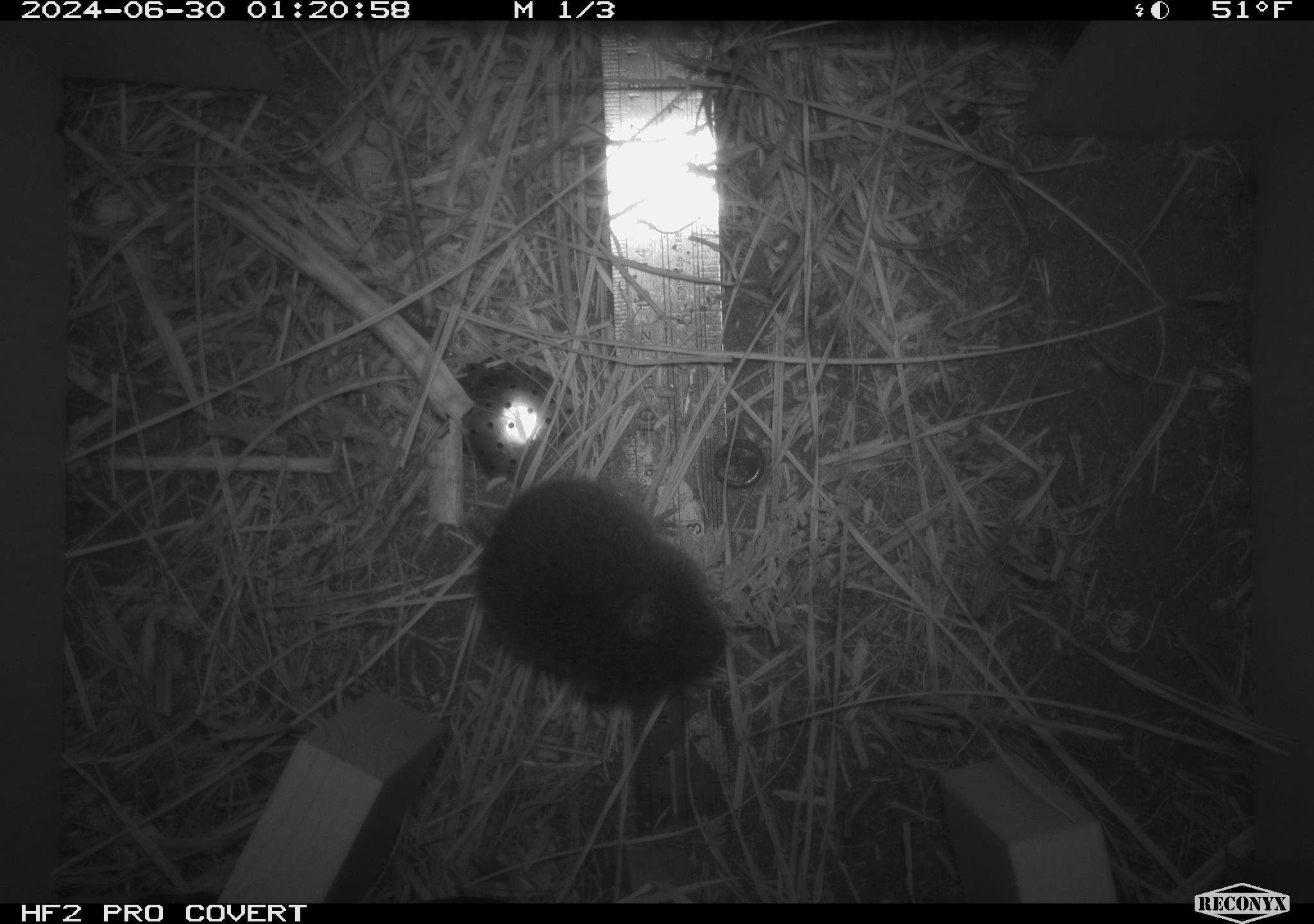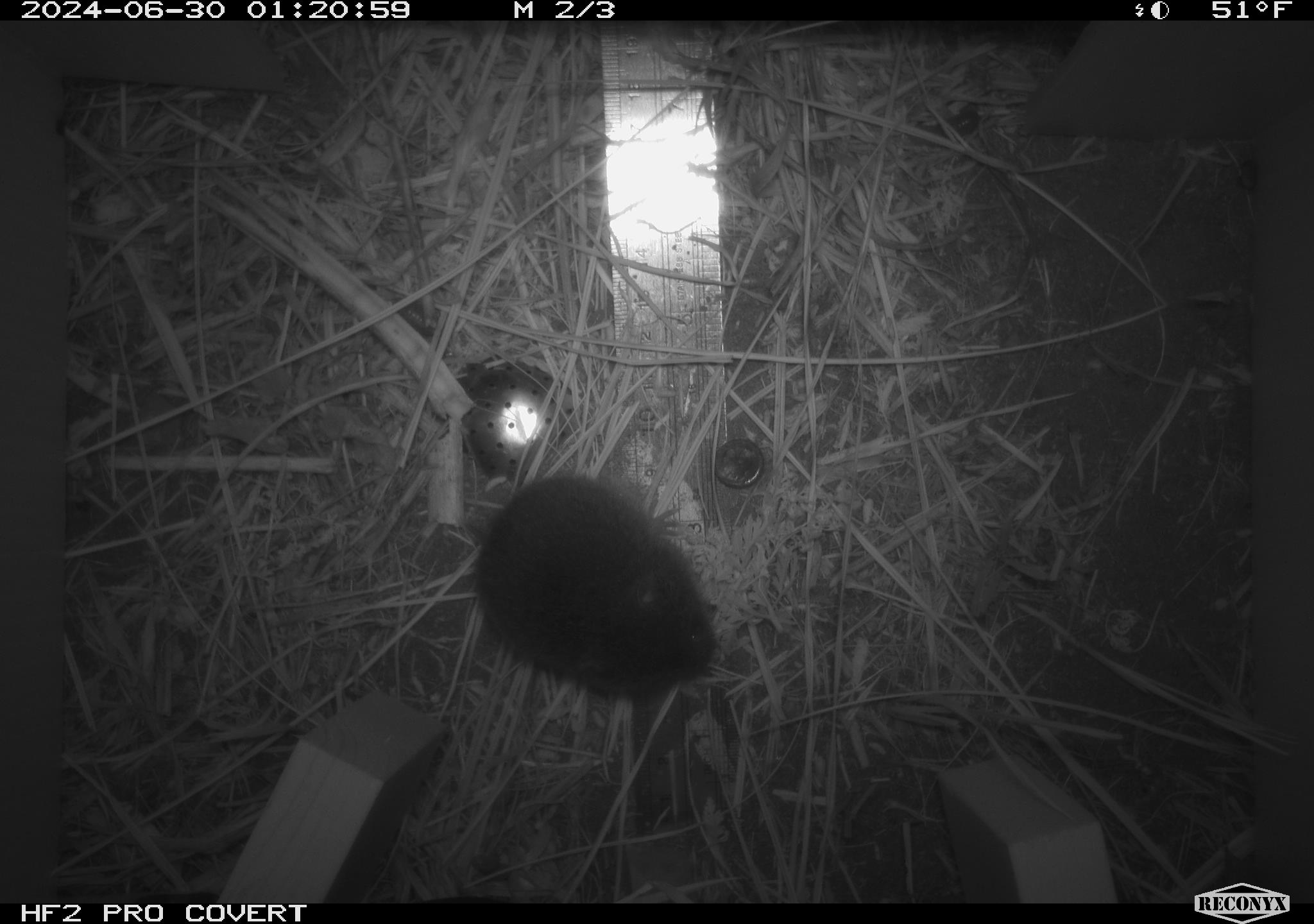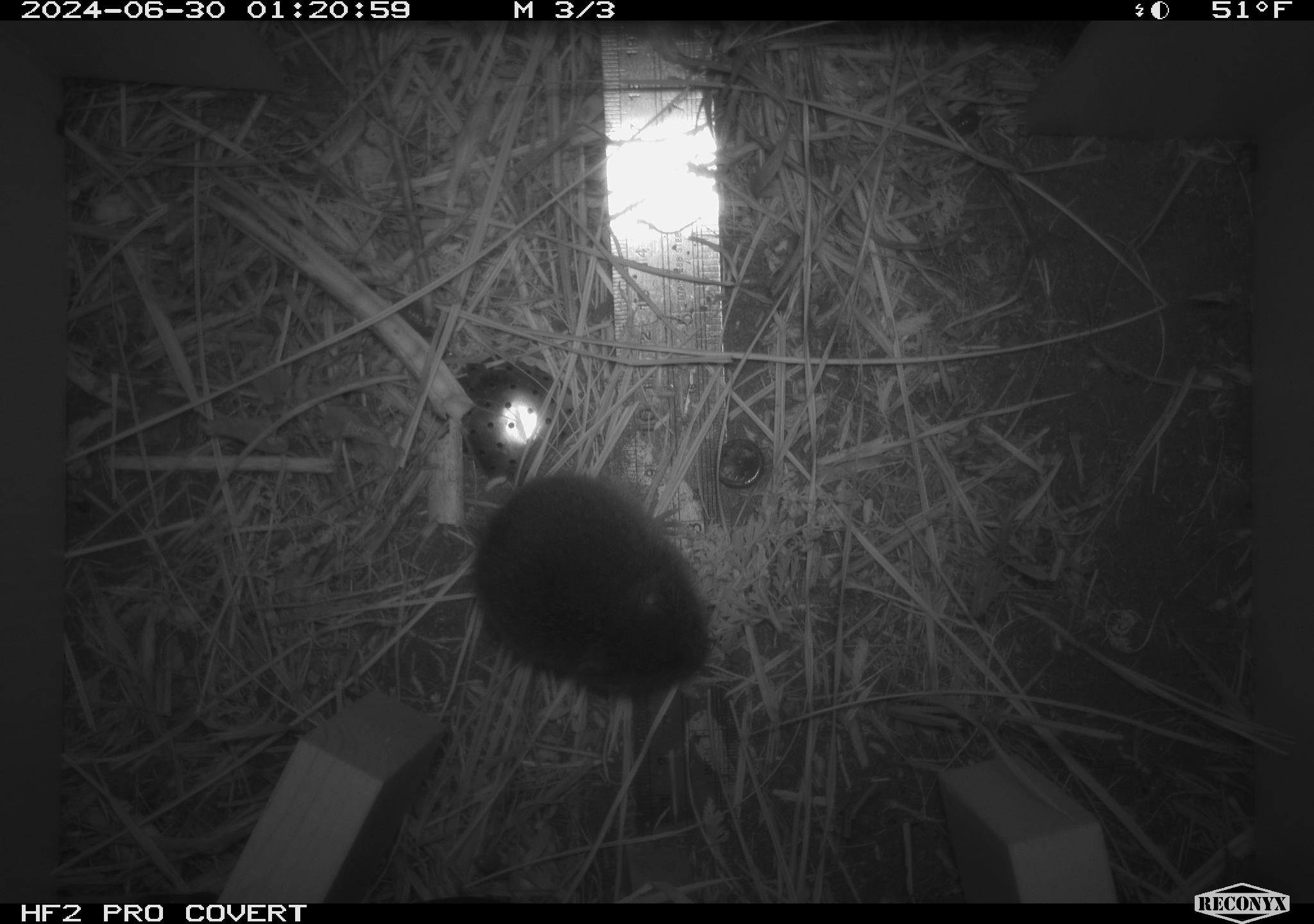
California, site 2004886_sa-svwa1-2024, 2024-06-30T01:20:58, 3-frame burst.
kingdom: Animalia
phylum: Chordata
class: Mammalia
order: Rodentia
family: Cricetidae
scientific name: Arvicolinae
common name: voles, lemmings, and muskrats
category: arvicolinae subfamily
Arvicolinae subfamily (voles, lemmings, and muskrats) (Arvicolinae).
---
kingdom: Animalia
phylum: Arthropoda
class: Malacostraca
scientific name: Malacostraca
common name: amphipods, crabs, isopods, krill, lobsters and shrimps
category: malacostracan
Malacostracan (amphipods, crabs, isopods, krill, lobsters and shrimps) (Malacostraca).